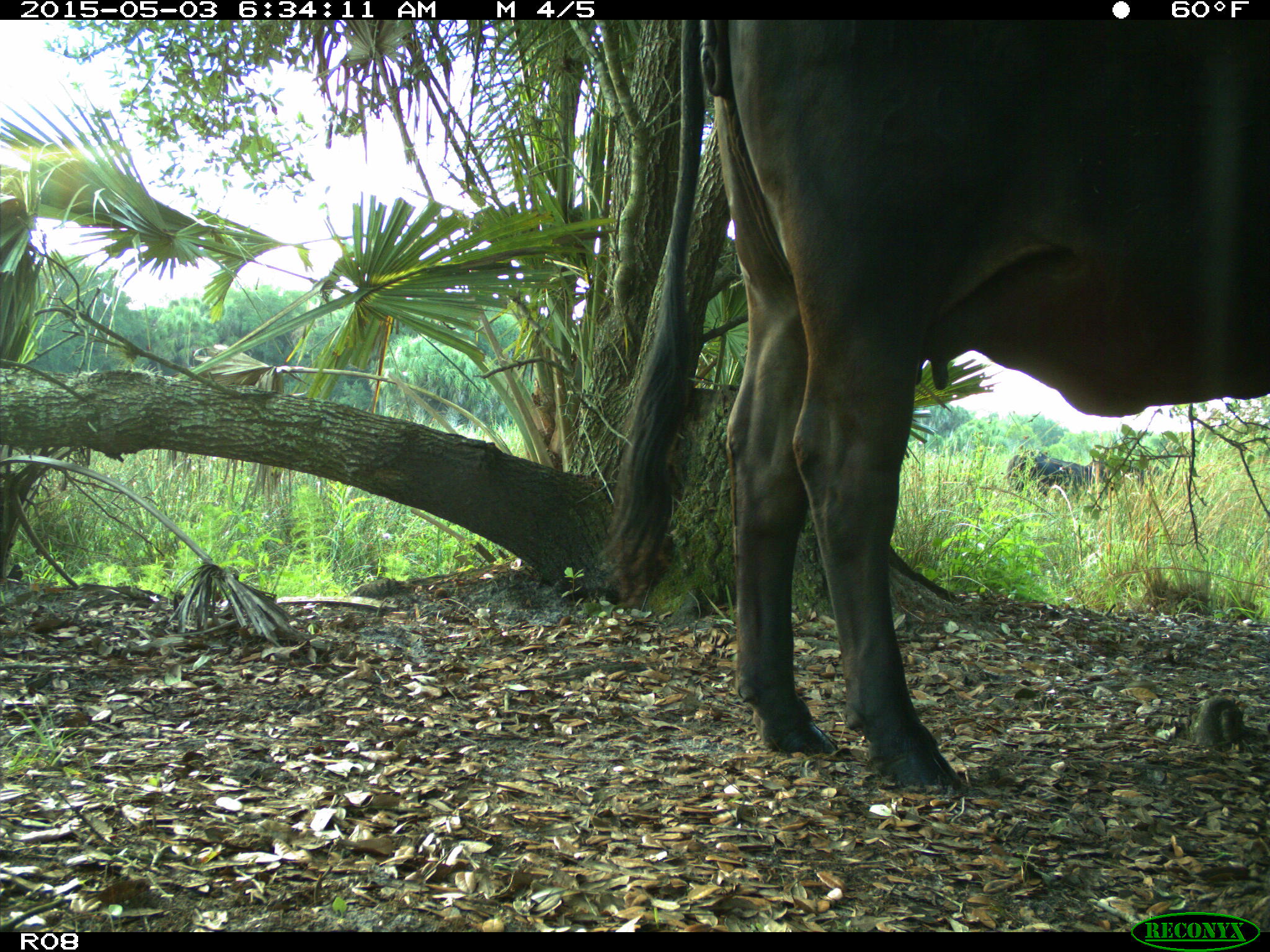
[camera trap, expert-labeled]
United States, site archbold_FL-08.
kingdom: Animalia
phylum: Chordata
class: Mammalia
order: Artiodactyla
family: Bovidae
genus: Bos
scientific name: Bos taurus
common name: domestic cow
Bos taurus (domestic cow).